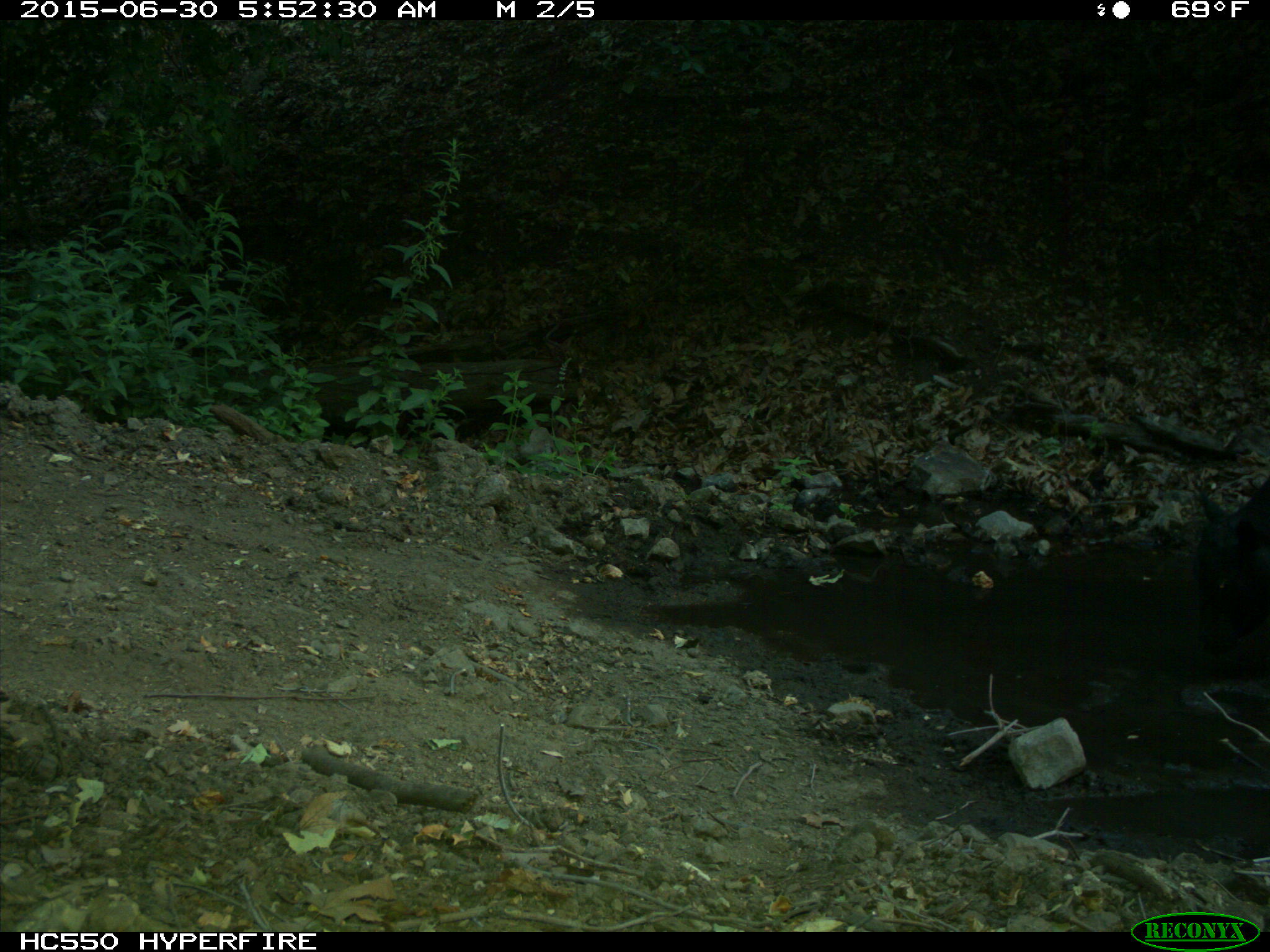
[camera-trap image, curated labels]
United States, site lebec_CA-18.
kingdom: Animalia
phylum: Chordata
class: Mammalia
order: Artiodactyla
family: Bovidae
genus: Bos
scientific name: Bos taurus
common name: domestic cow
Bos taurus (domestic cow).